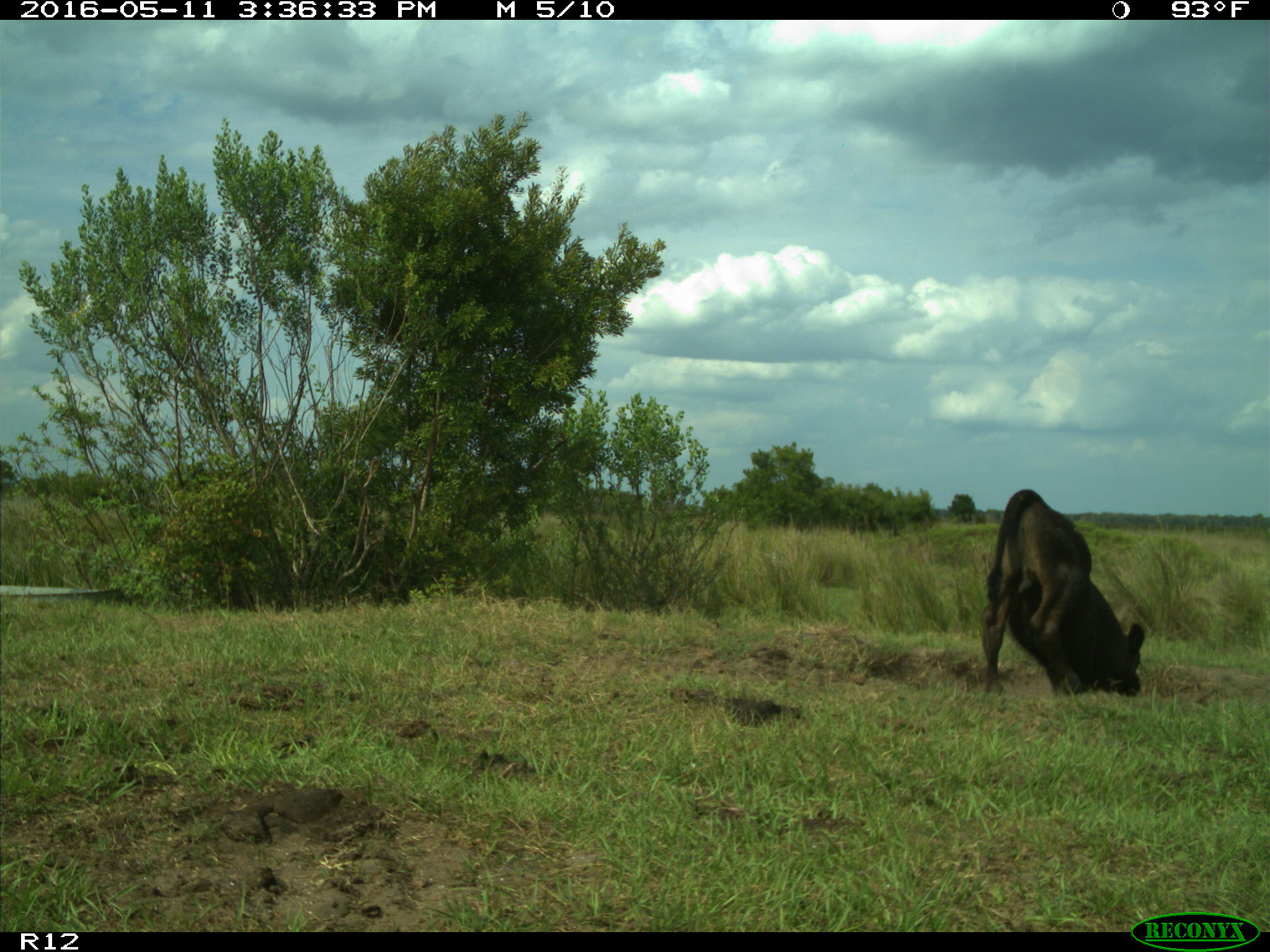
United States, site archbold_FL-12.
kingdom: Animalia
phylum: Chordata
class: Mammalia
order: Artiodactyla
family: Bovidae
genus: Bos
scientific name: Bos taurus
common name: domestic cow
Bos taurus (domestic cow).